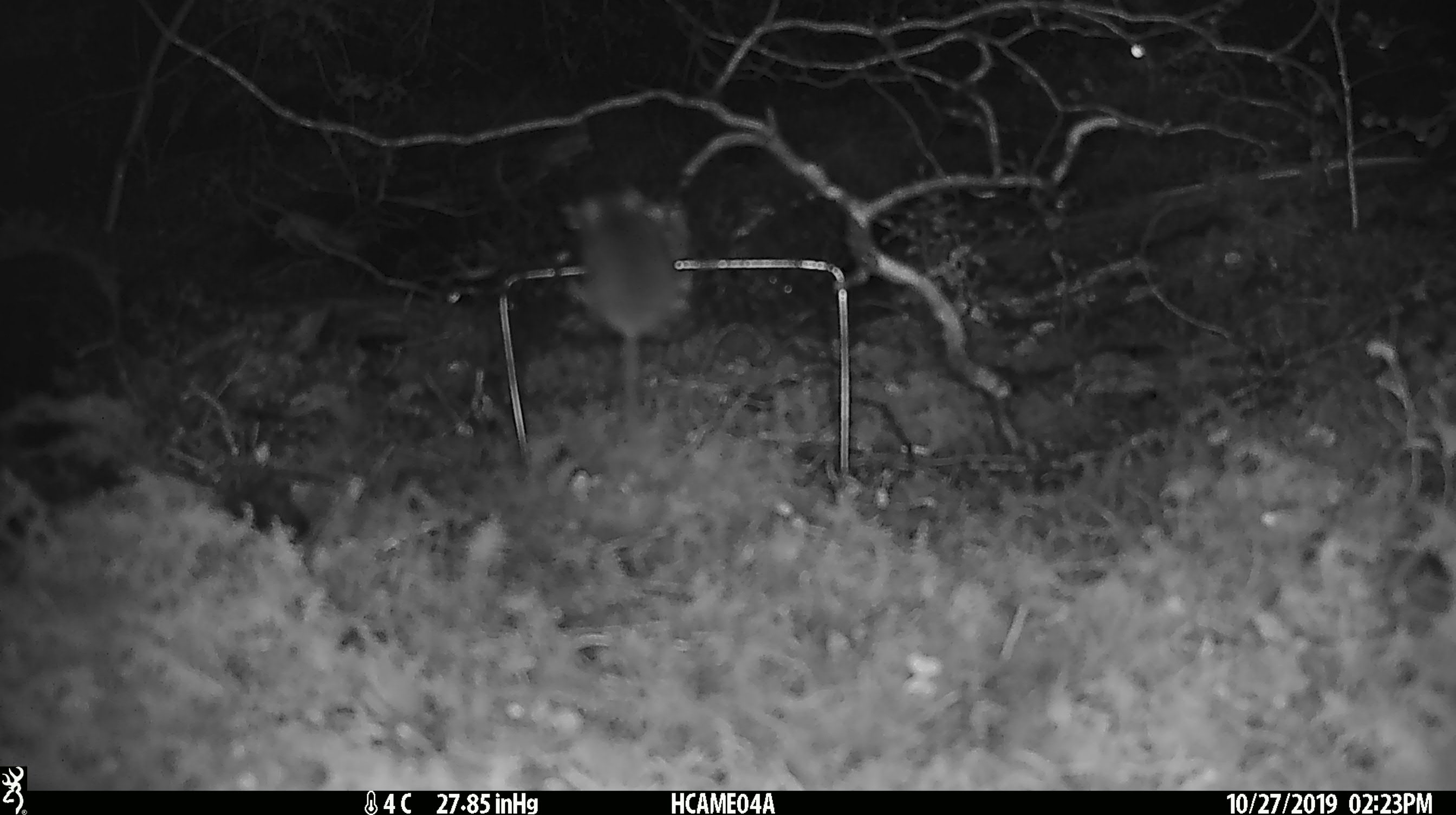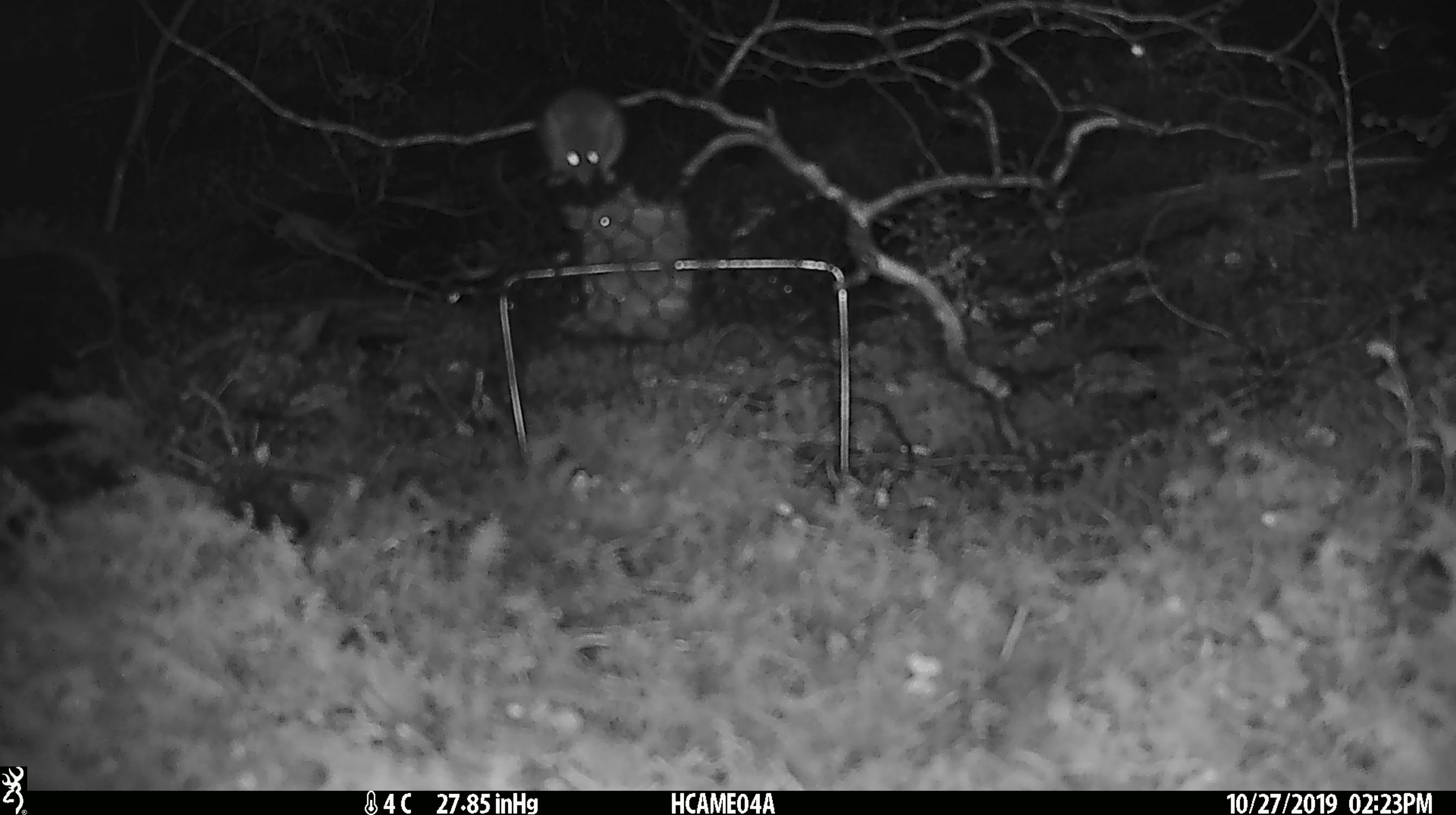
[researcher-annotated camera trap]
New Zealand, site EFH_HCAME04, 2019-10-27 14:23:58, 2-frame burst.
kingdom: Animalia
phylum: Chordata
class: Mammalia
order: Rodentia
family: Muridae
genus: Mus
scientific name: Mus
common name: mouse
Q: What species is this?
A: Mouse (Mus).